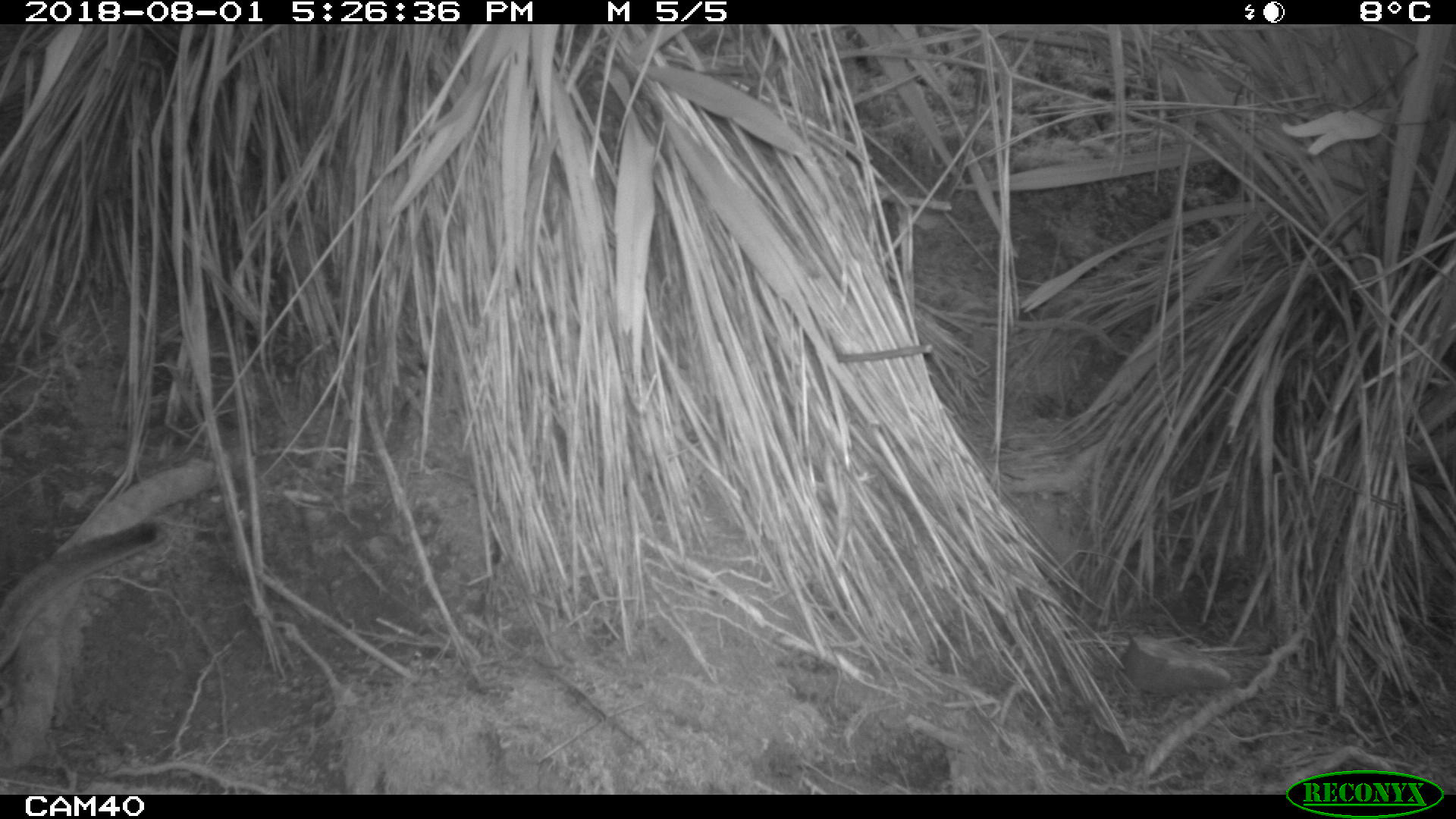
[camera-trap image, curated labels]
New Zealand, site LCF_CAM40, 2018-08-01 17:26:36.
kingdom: Animalia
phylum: Chordata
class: Mammalia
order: Diprotodontia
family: Macropodidae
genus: Notamacropus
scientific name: Notamacropus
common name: wallaby